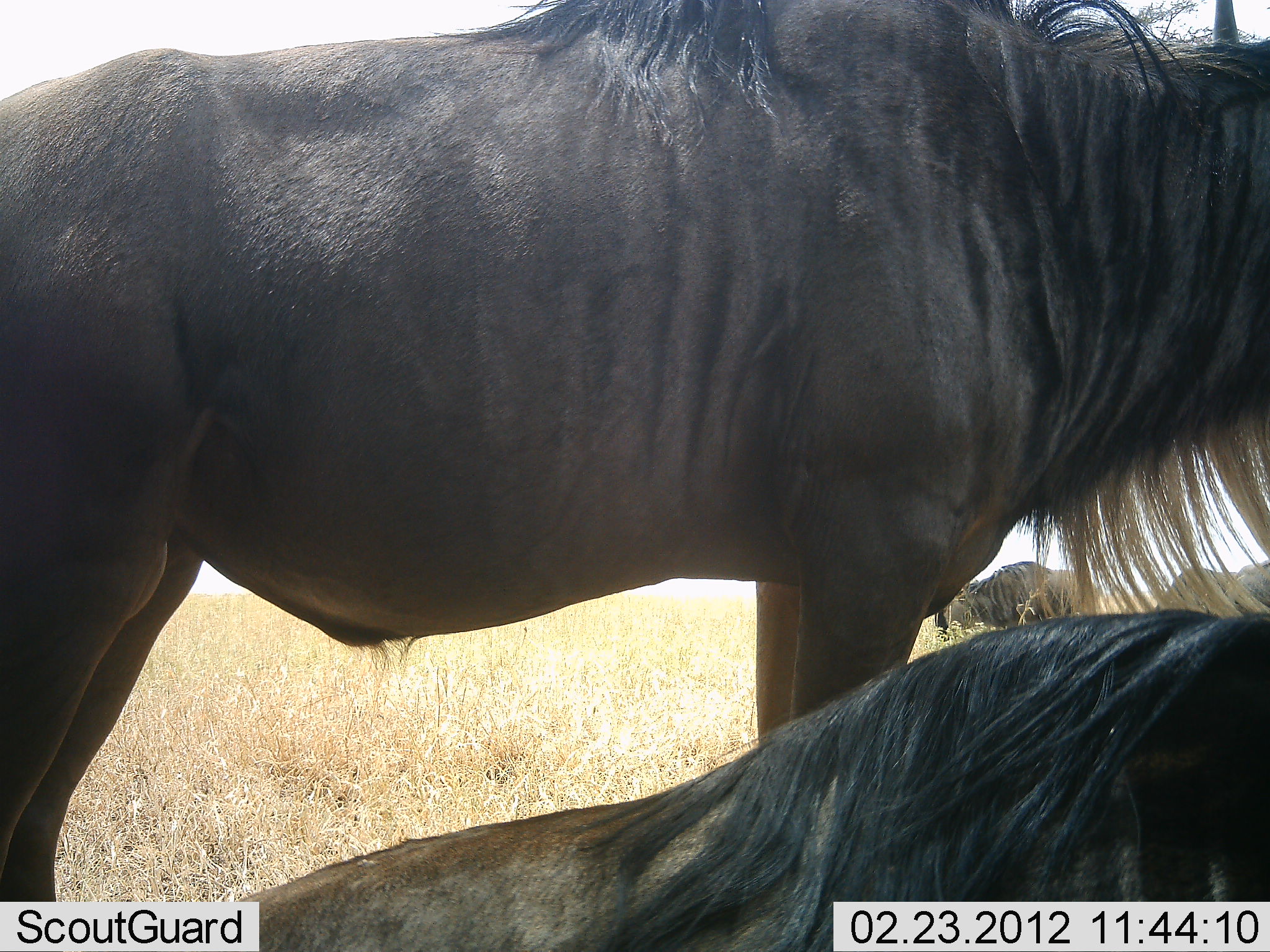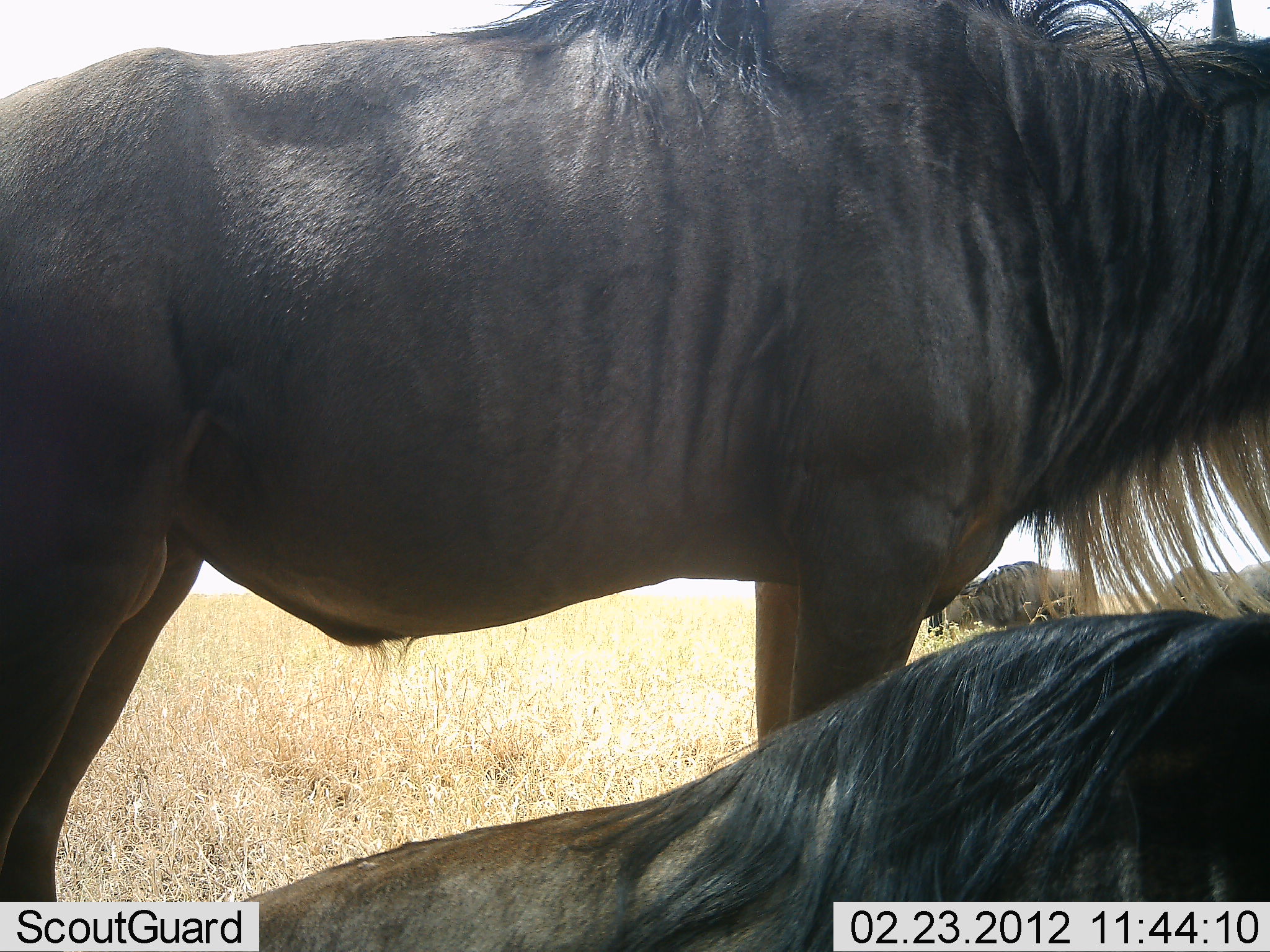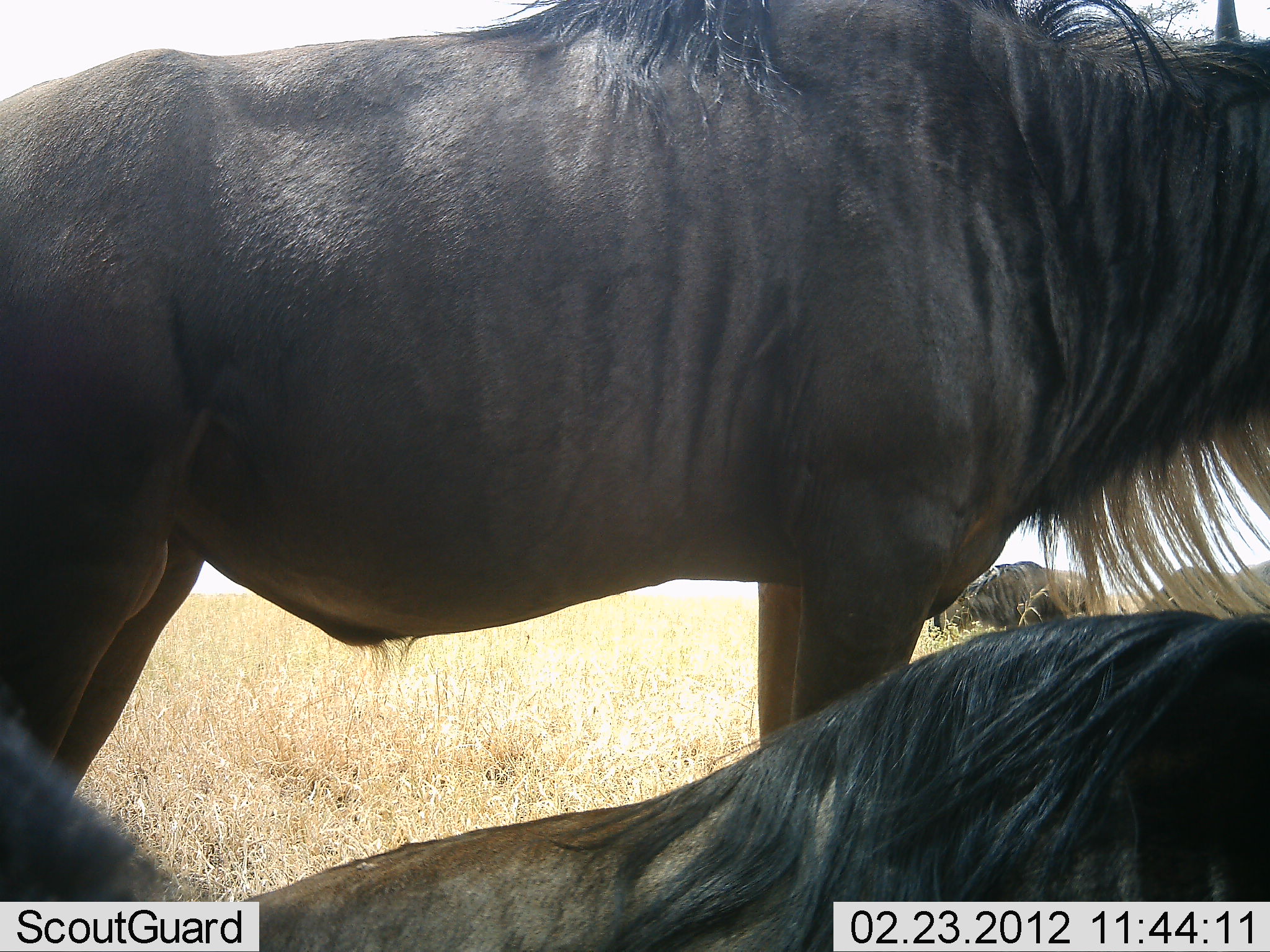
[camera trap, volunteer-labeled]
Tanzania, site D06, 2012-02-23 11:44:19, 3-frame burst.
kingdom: Animalia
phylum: Chordata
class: Mammalia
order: Artiodactyla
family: Bovidae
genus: Connochaetes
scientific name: Connochaetes taurinus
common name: blue wildebeest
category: wildebeest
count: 4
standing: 92%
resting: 92%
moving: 0%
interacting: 0%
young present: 0%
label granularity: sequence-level